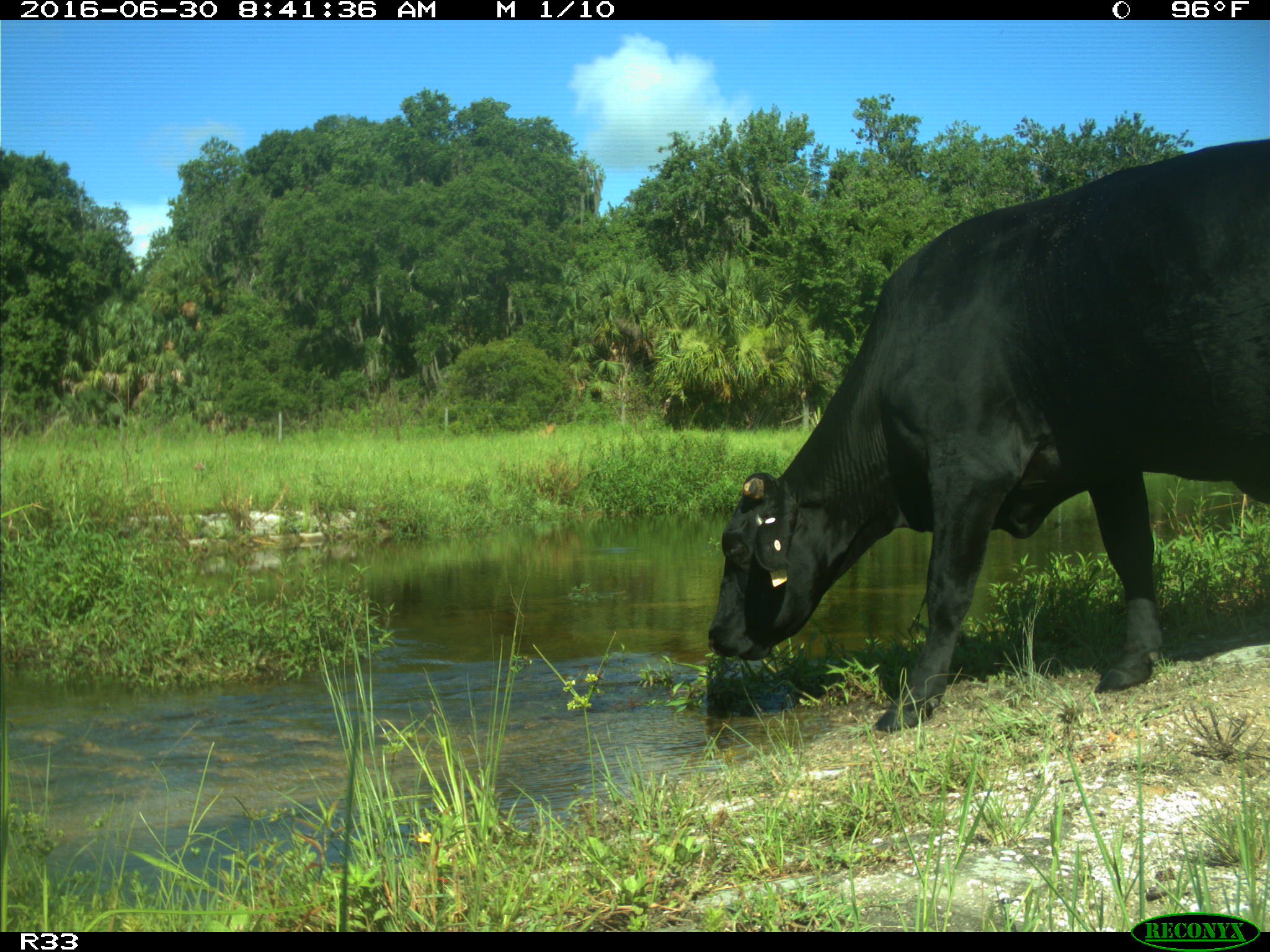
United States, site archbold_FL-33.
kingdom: Animalia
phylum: Chordata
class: Mammalia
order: Artiodactyla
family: Bovidae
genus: Bos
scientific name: Bos taurus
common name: domestic cow